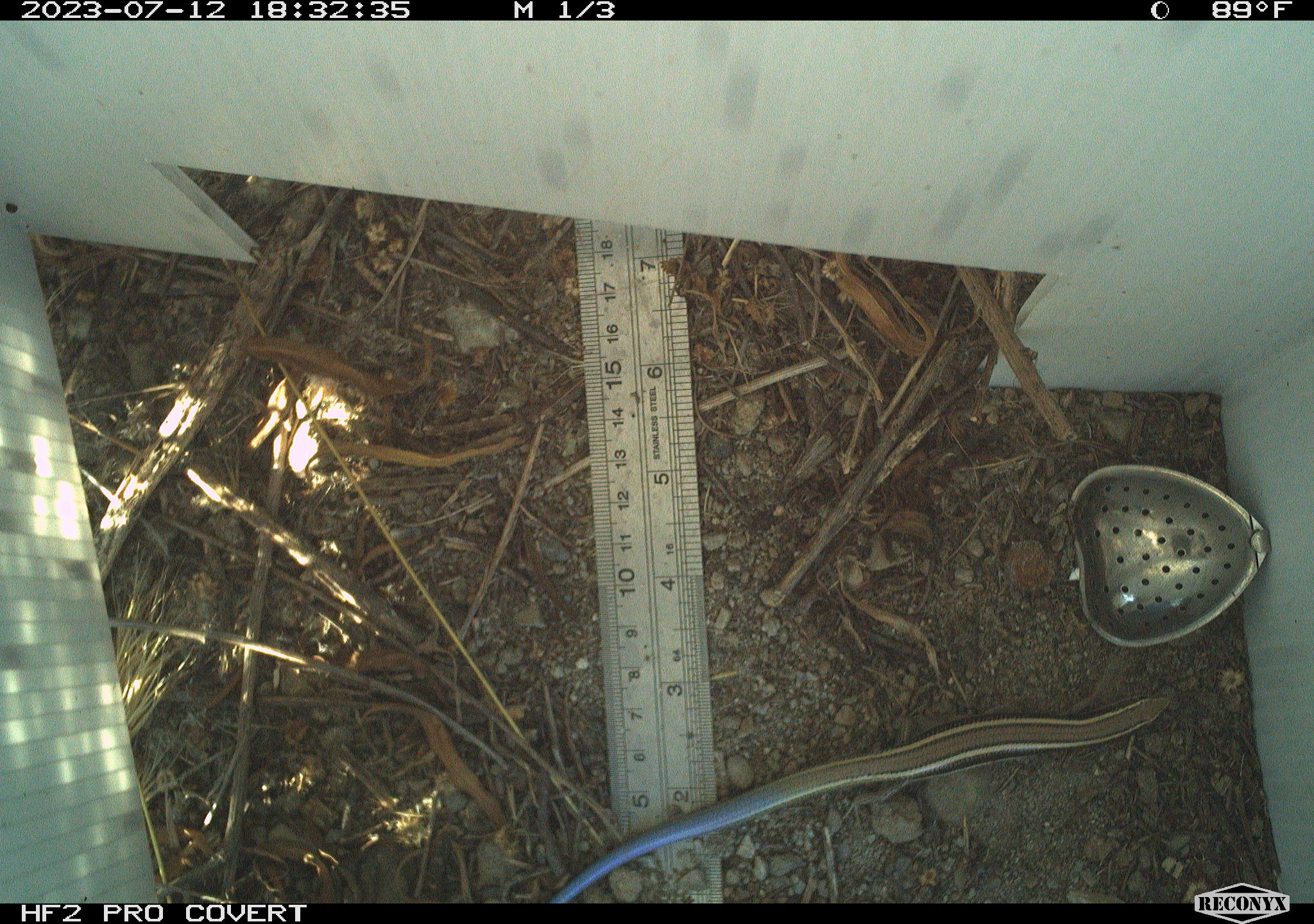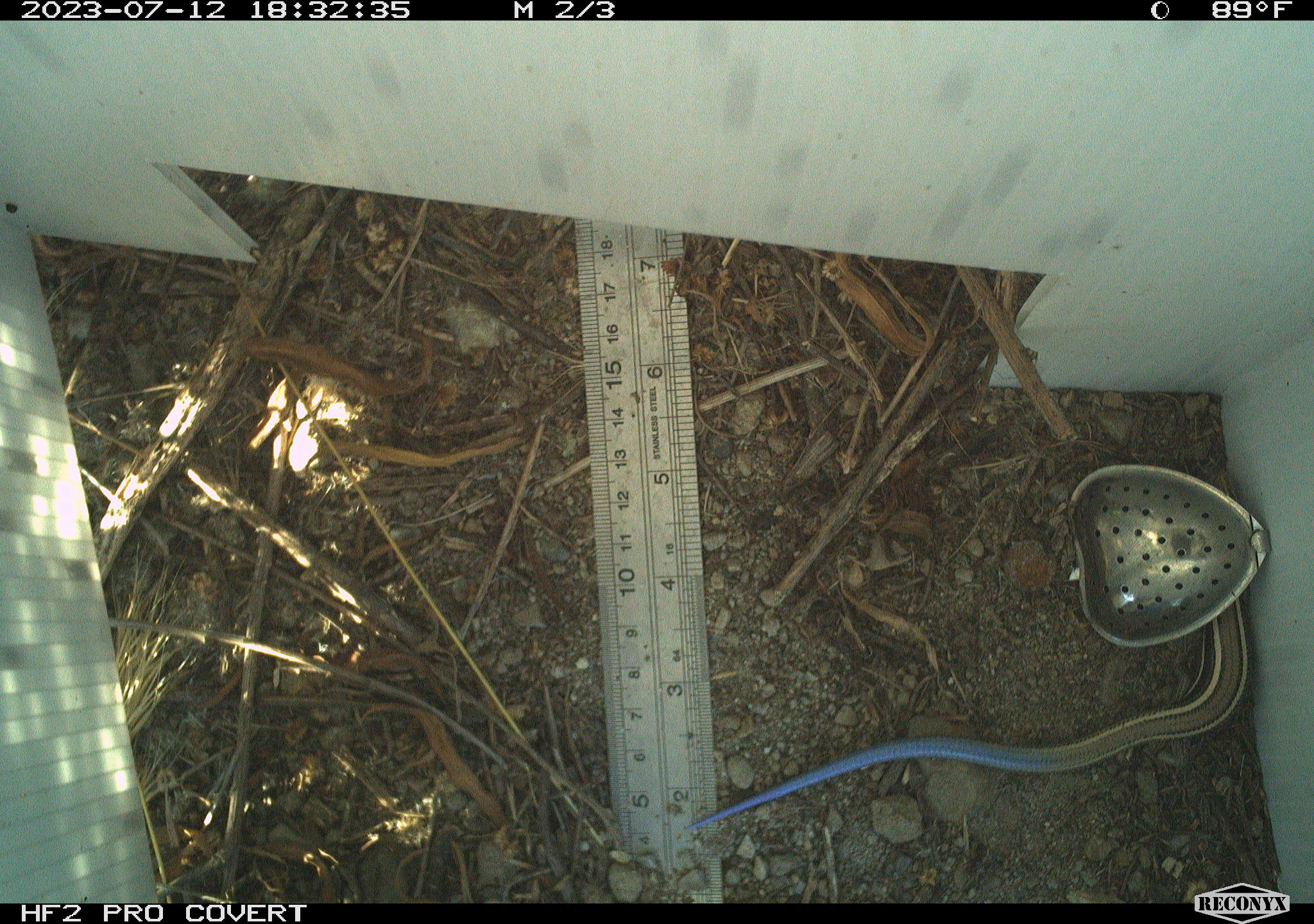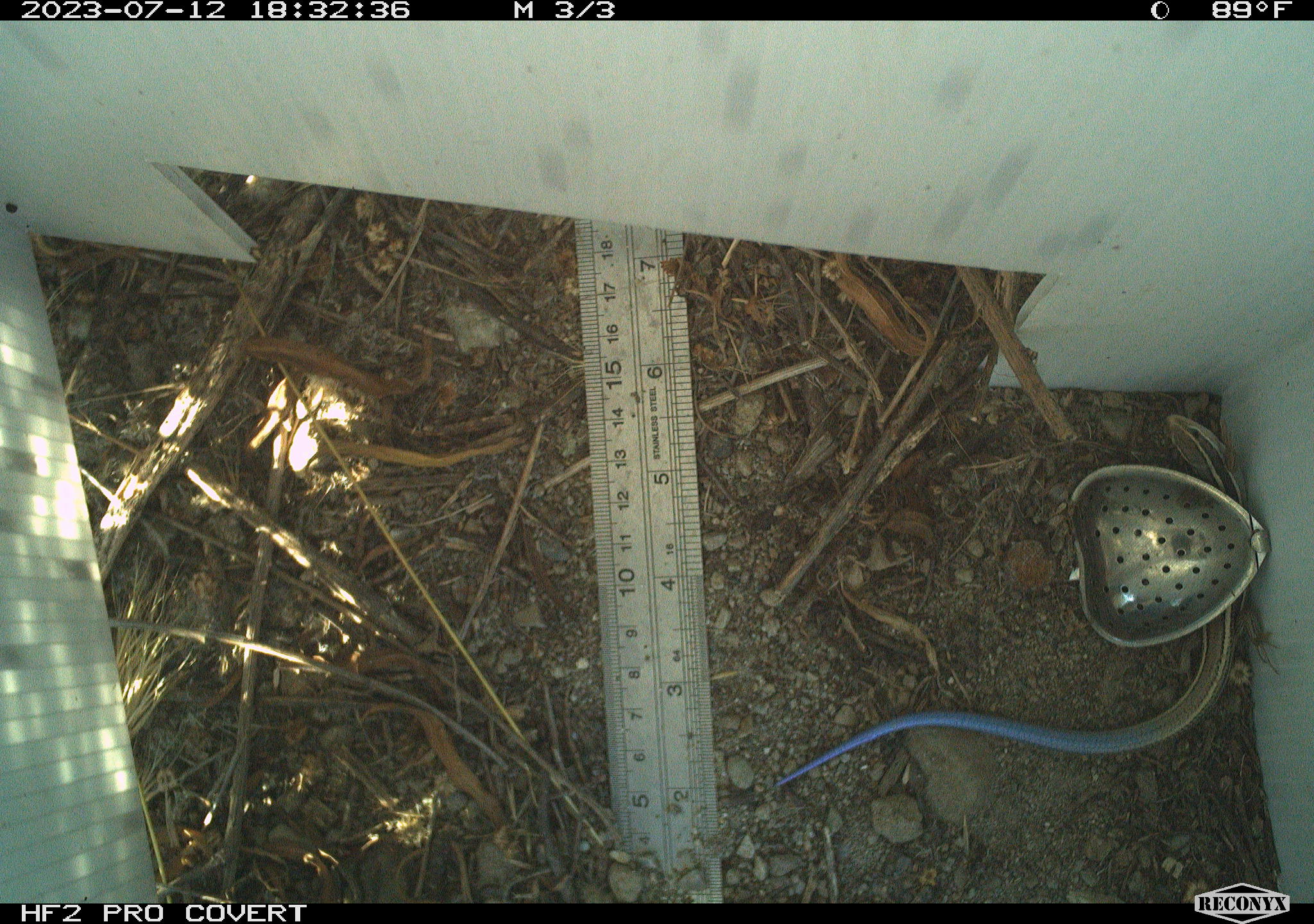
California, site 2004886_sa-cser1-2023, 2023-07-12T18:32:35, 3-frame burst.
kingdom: Animalia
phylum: Chordata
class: Reptilia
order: Squamata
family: Scincidae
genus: Plestiodon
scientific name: Plestiodon skiltonianus skiltonianus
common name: skilton's skink